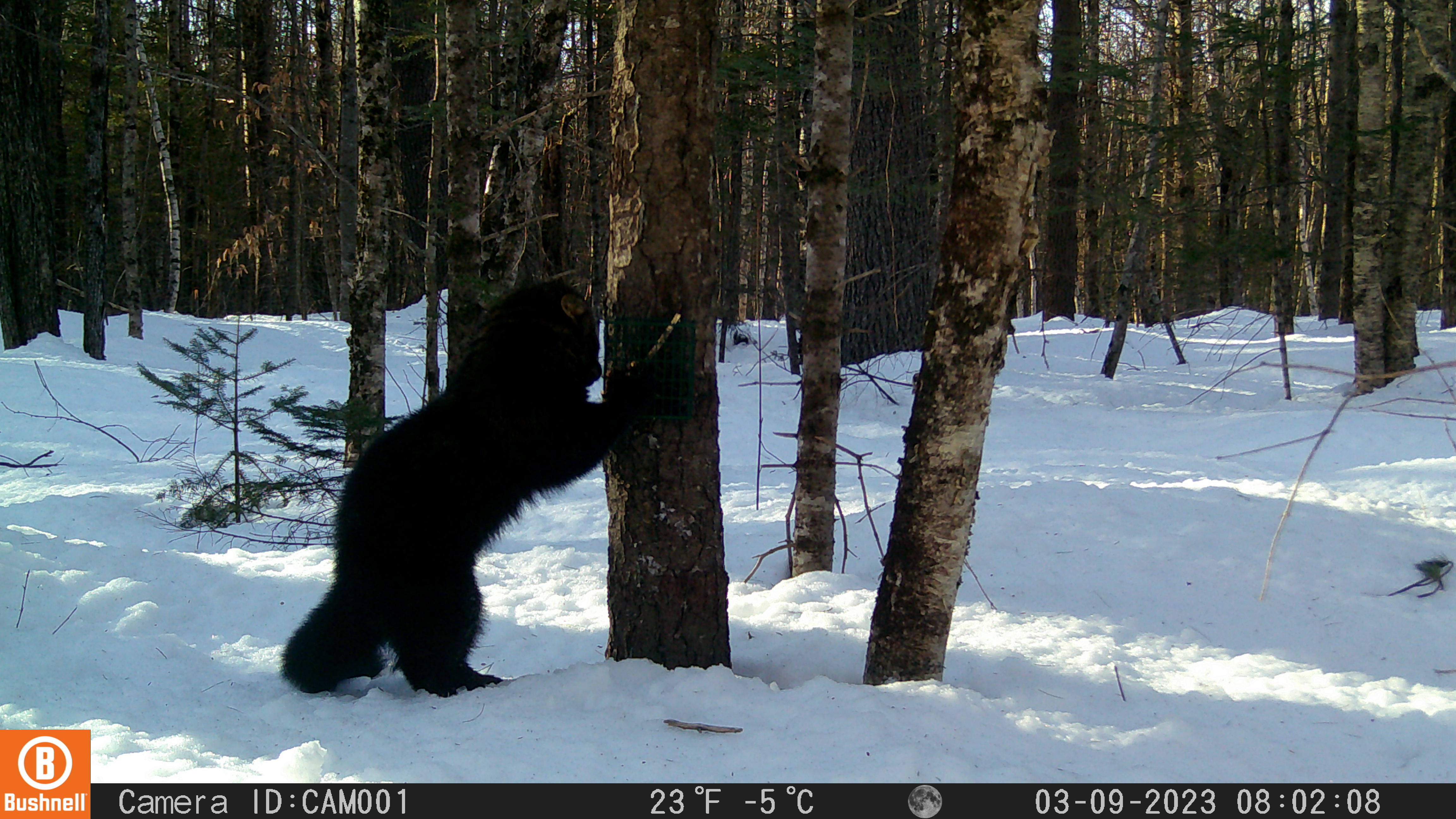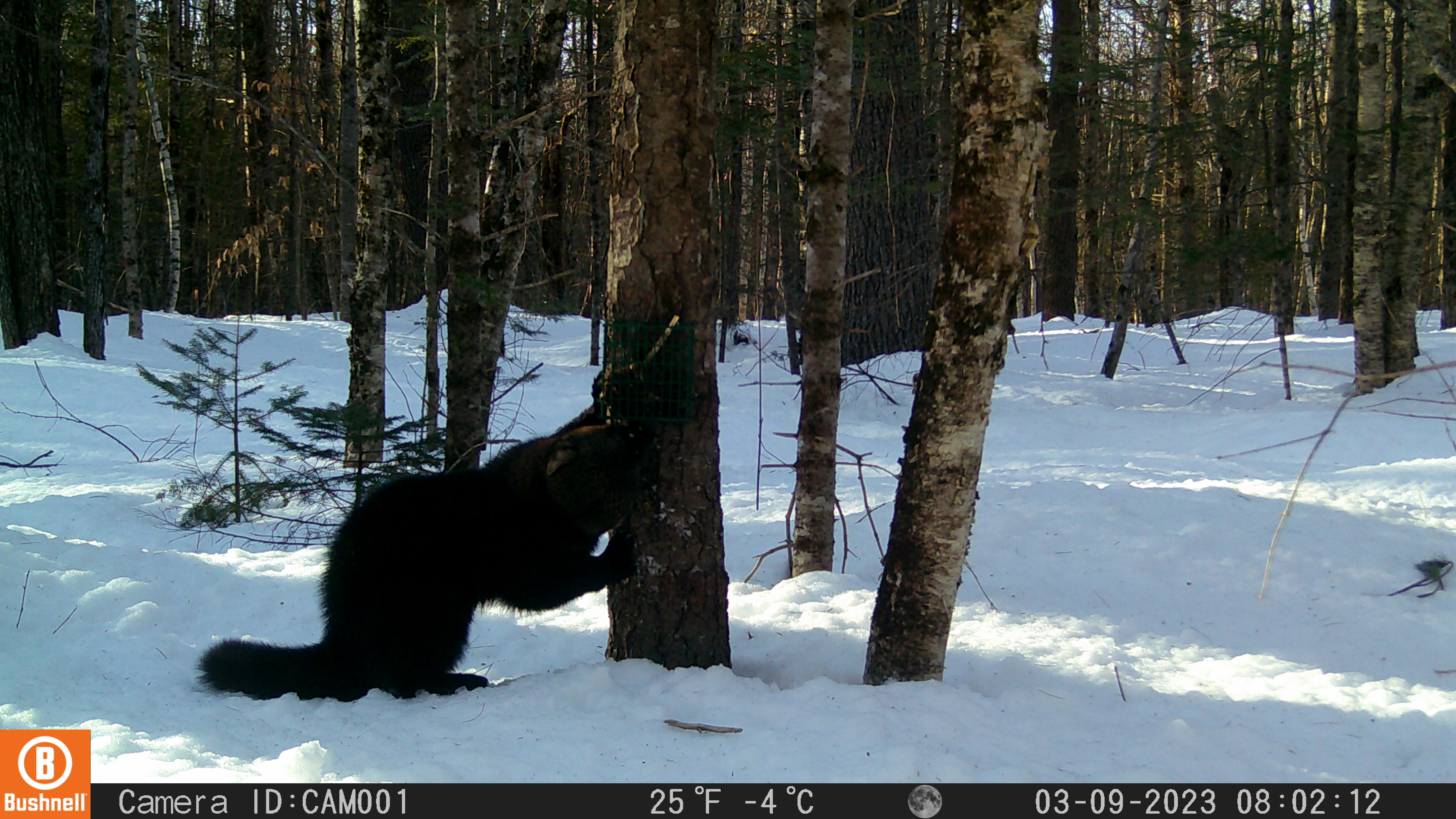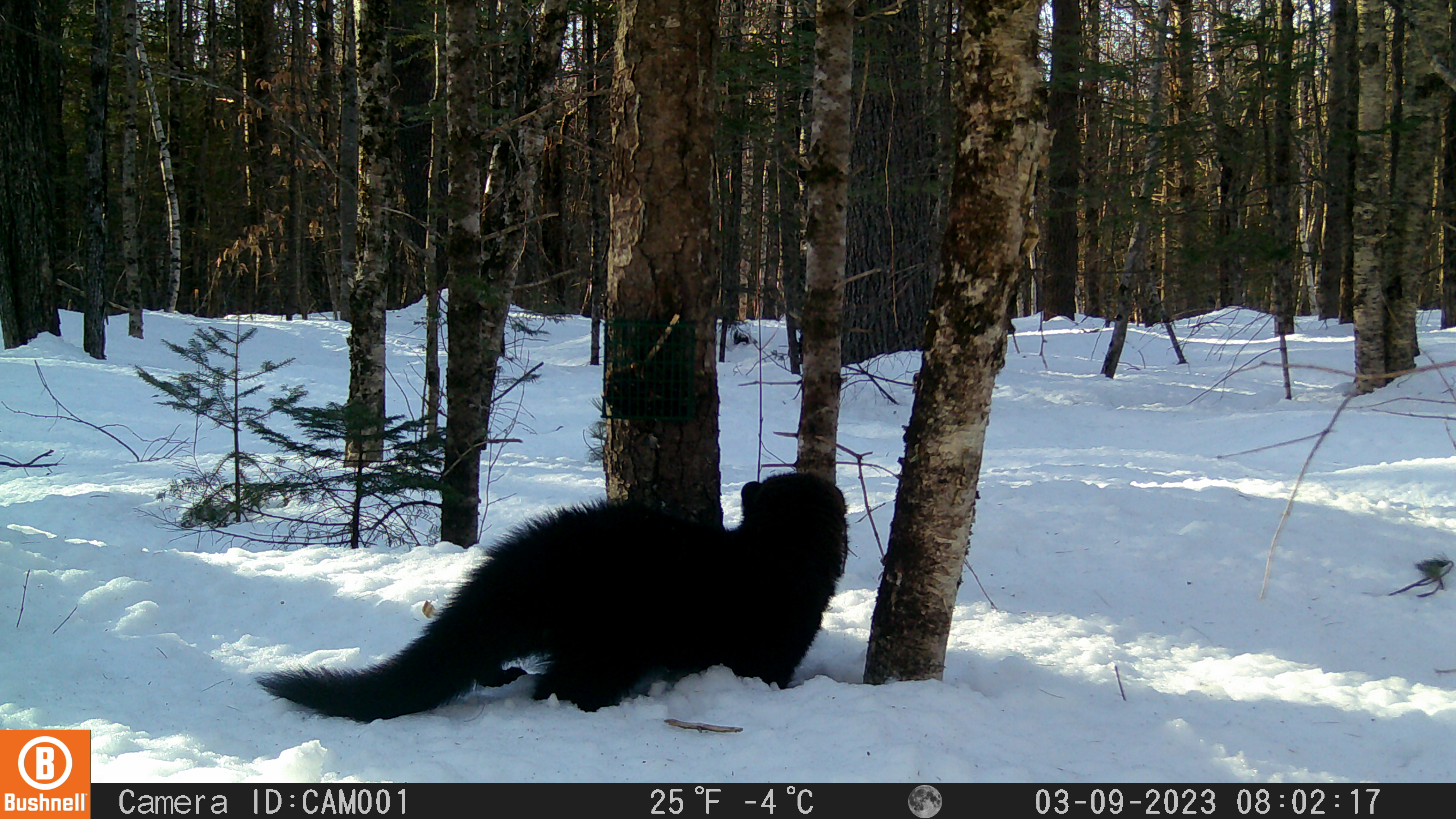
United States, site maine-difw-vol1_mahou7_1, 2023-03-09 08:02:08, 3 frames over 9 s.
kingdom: Animalia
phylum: Chordata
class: Mammalia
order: Carnivora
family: Mustelidae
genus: Pekania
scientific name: Pekania pennanti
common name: fisher